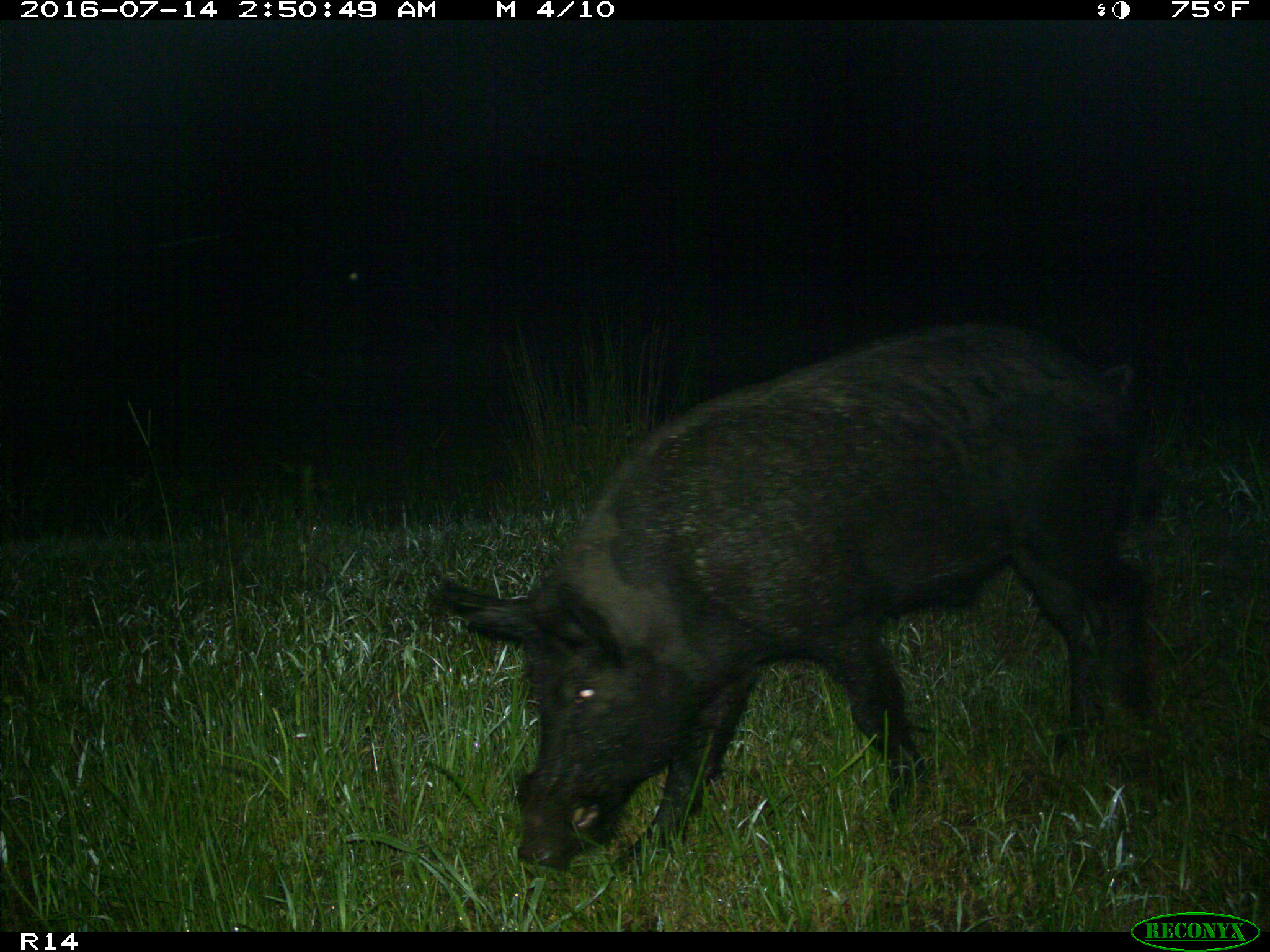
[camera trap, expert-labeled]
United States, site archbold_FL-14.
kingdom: Animalia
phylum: Chordata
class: Mammalia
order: Artiodactyla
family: Suidae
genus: Sus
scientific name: Sus scrofa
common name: wild boar